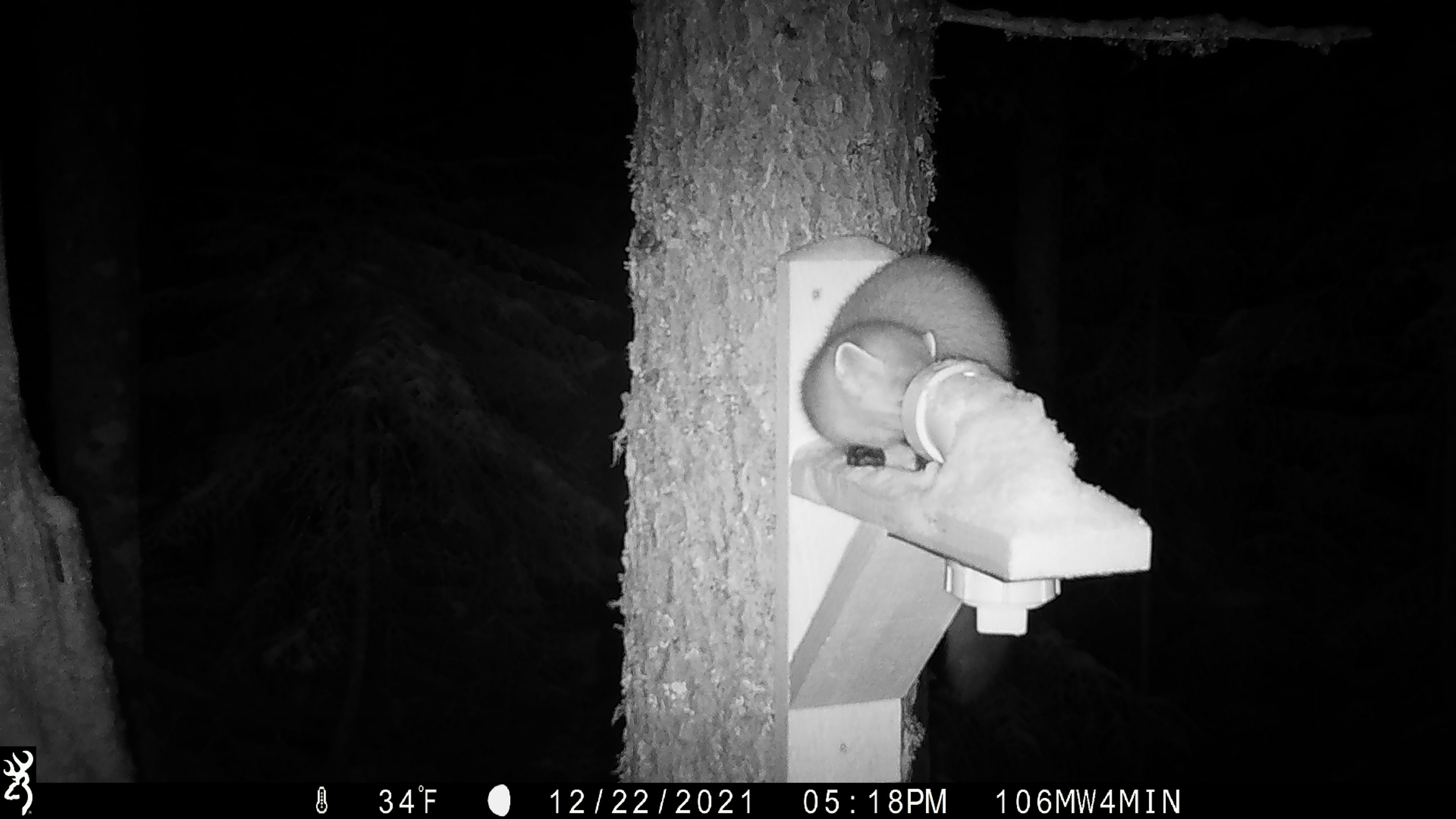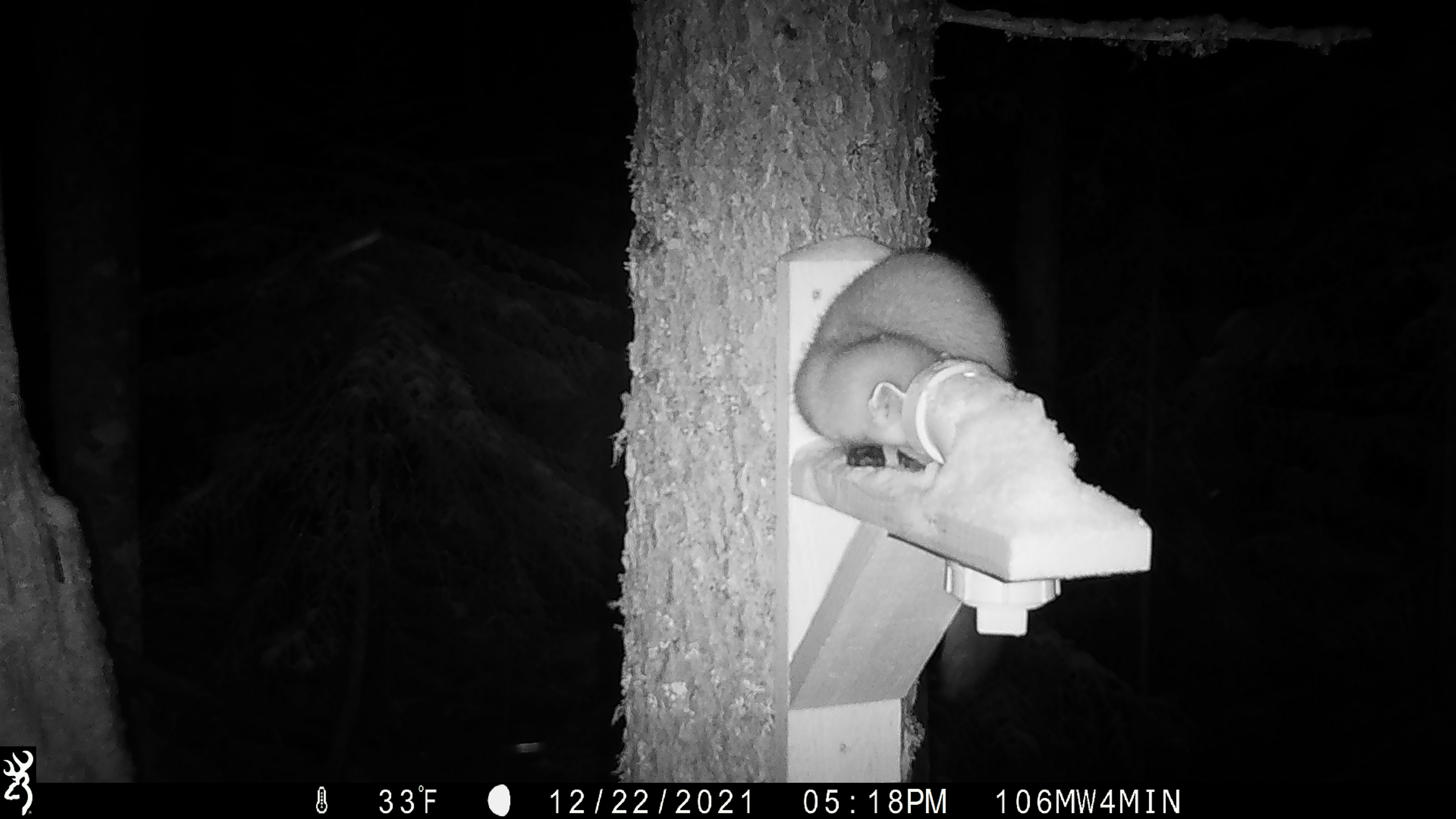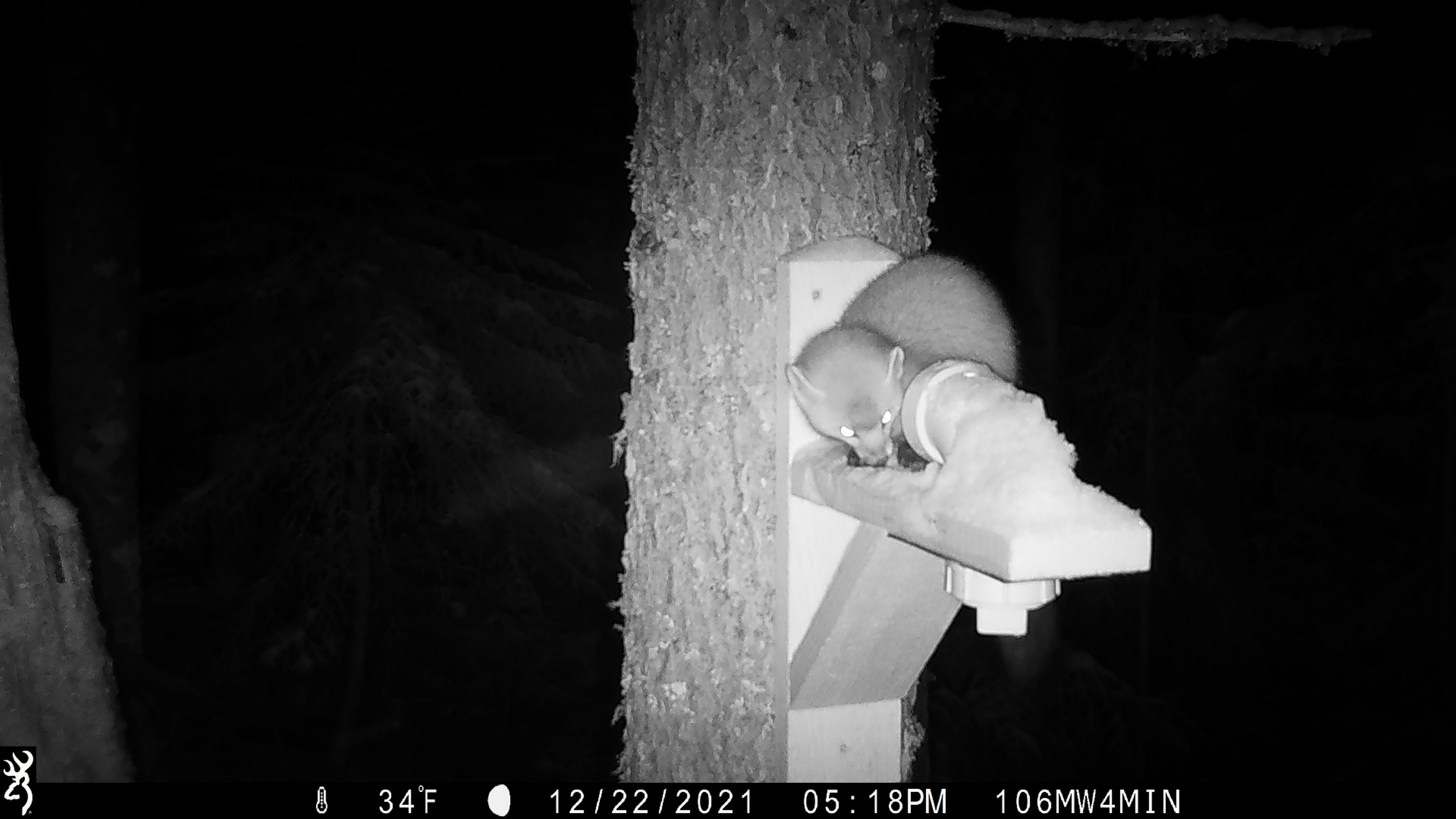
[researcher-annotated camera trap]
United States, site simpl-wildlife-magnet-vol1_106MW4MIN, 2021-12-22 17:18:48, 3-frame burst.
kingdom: Animalia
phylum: Chordata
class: Mammalia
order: Carnivora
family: Mustelidae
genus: Martes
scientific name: Martes americana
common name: american marten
American marten (Martes americana).